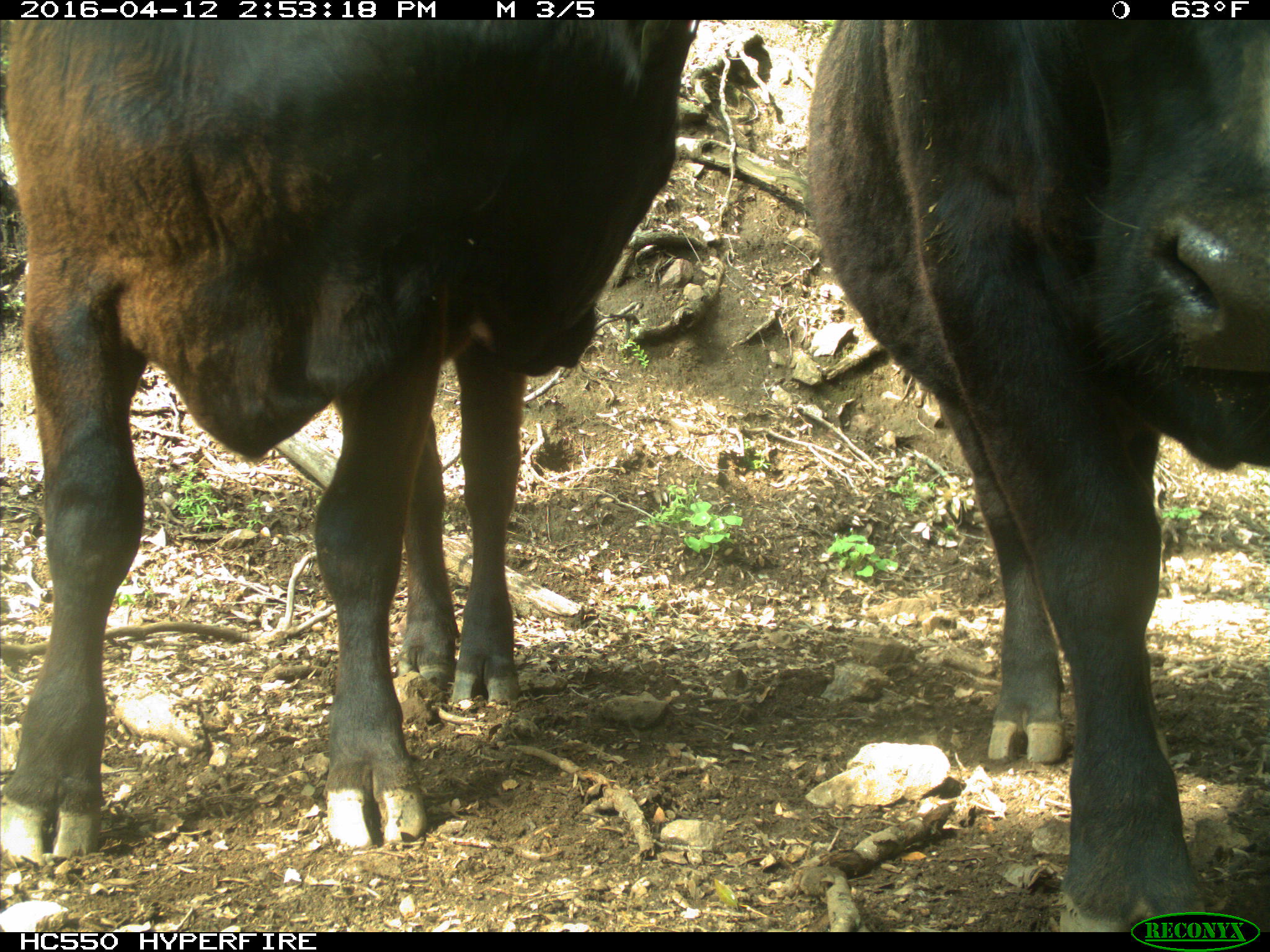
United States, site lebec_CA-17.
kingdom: Animalia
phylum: Chordata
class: Mammalia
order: Artiodactyla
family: Bovidae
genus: Bos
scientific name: Bos taurus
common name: domestic cow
Bos taurus (domestic cow).